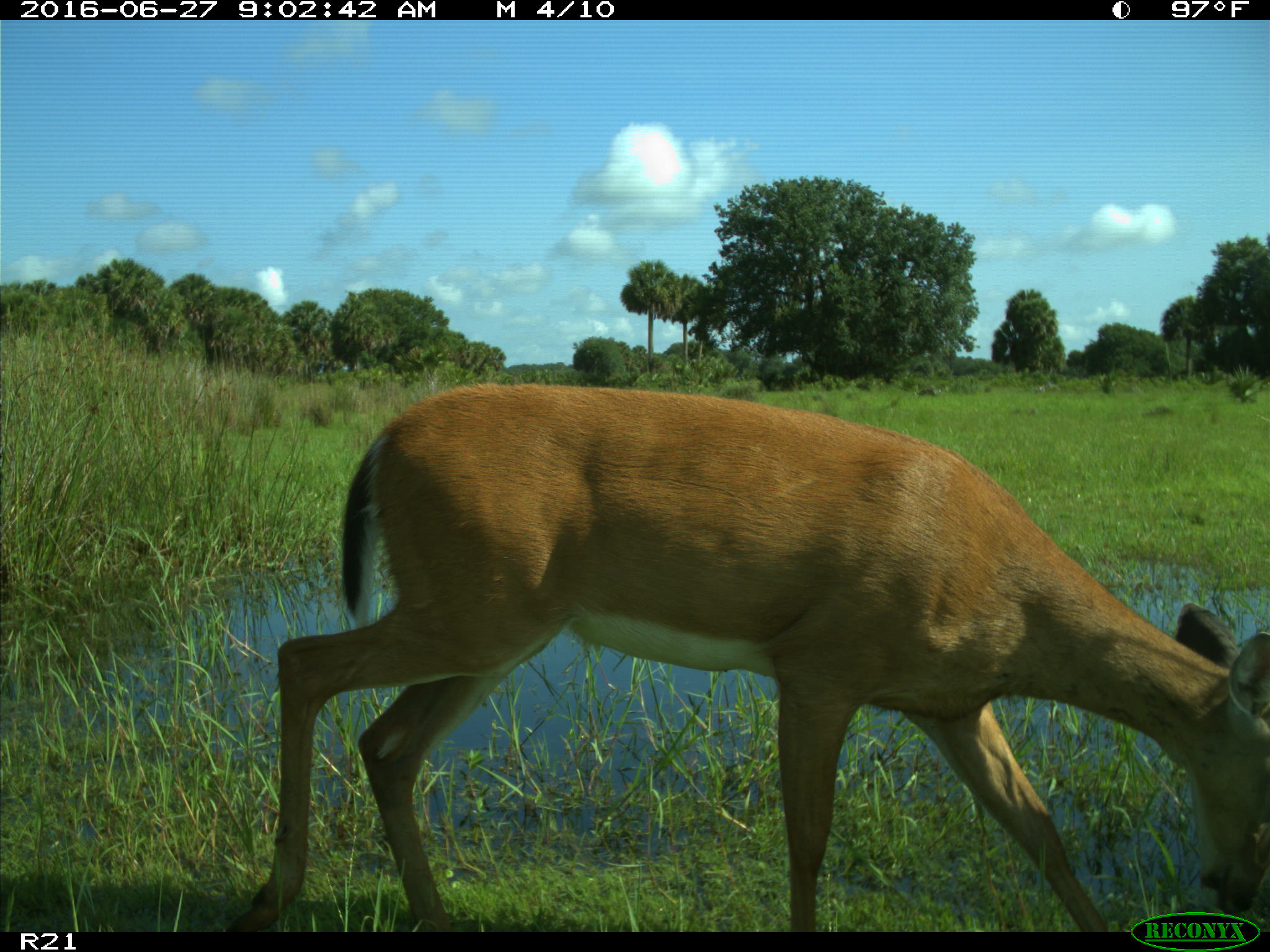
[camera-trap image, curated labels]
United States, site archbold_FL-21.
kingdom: Animalia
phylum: Chordata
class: Mammalia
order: Artiodactyla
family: Cervidae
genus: Odocoileus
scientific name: Odocoileus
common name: deer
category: unidentified deer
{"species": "unidentified deer (deer) (Odocoileus)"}